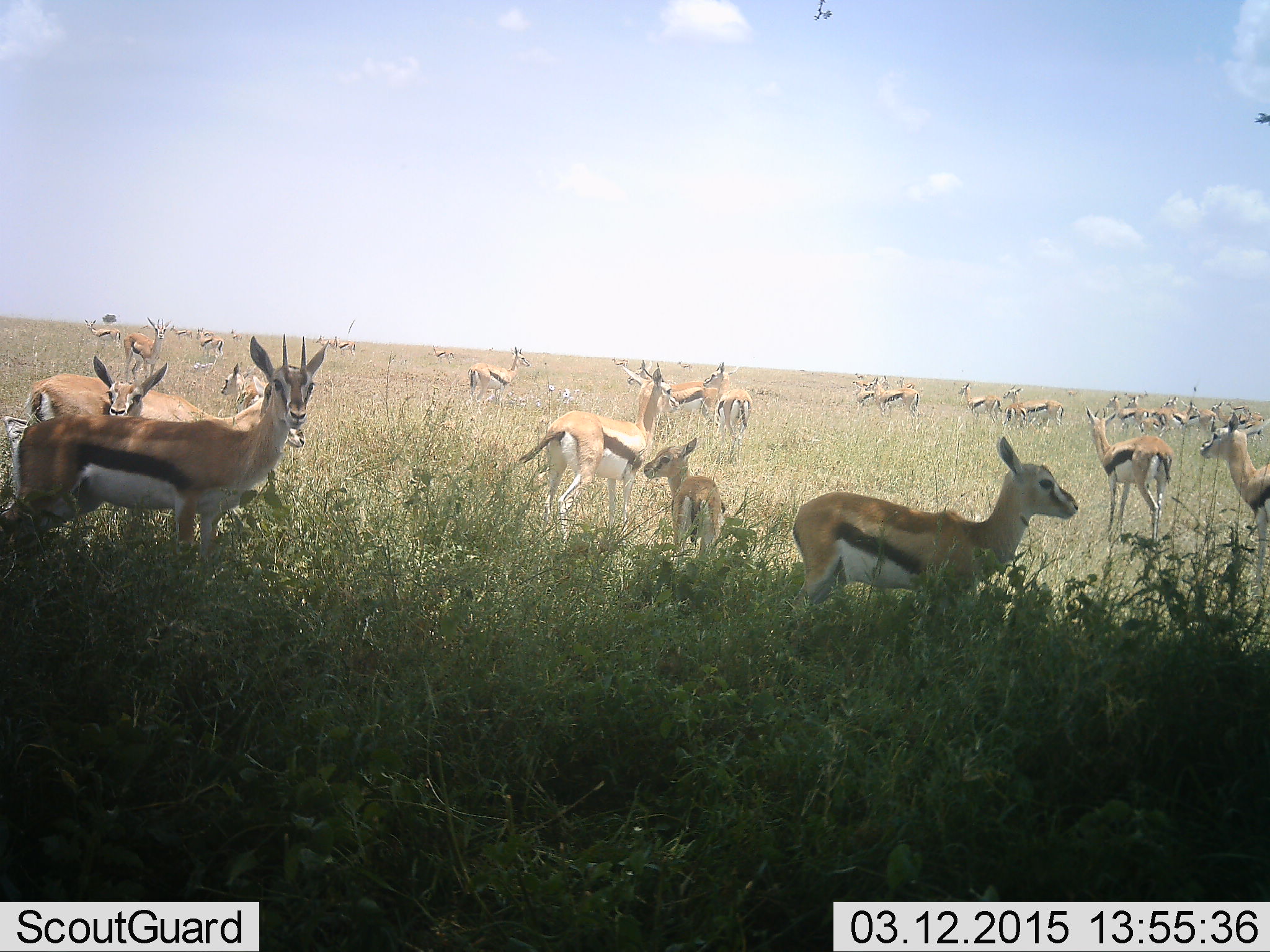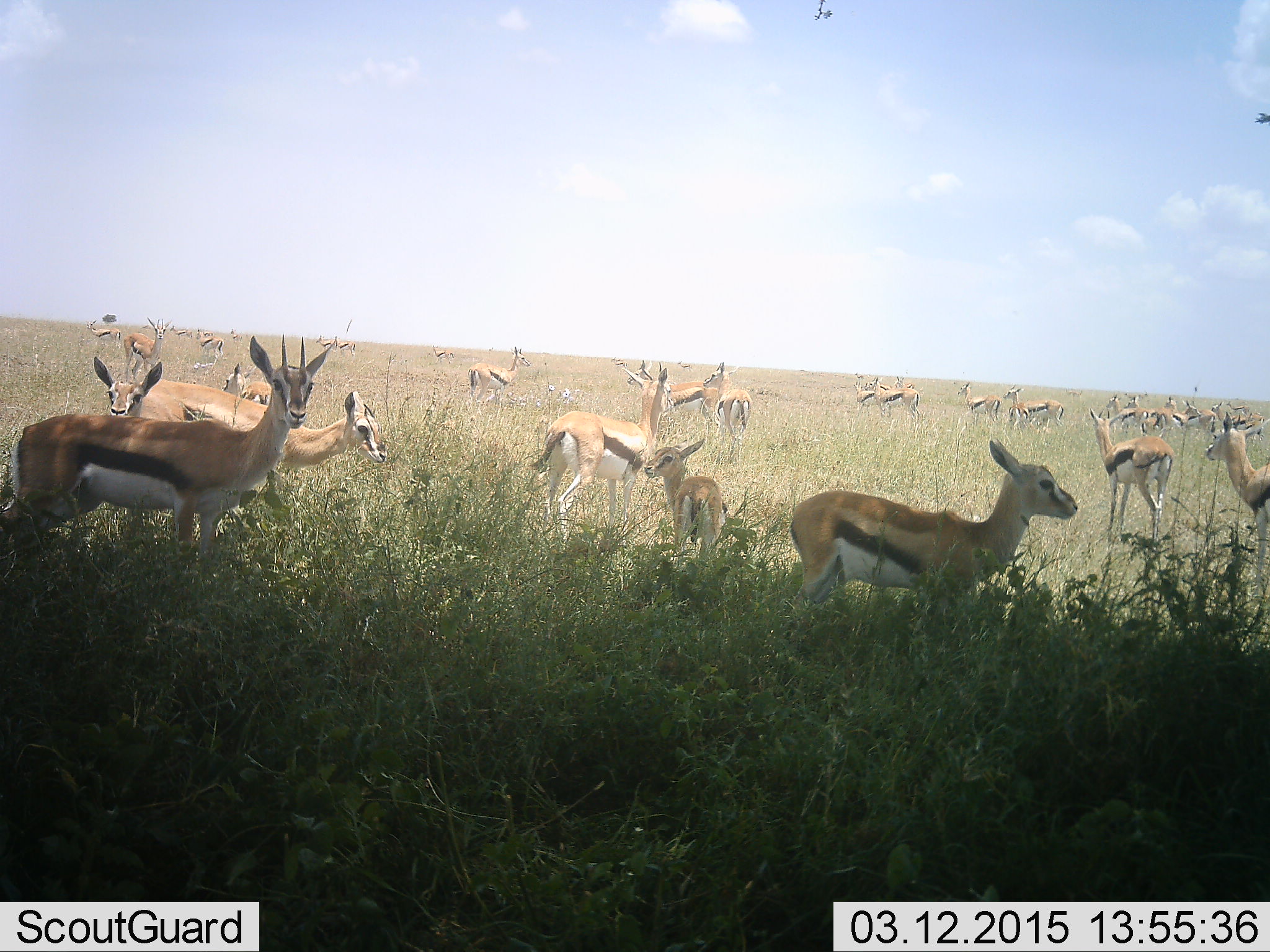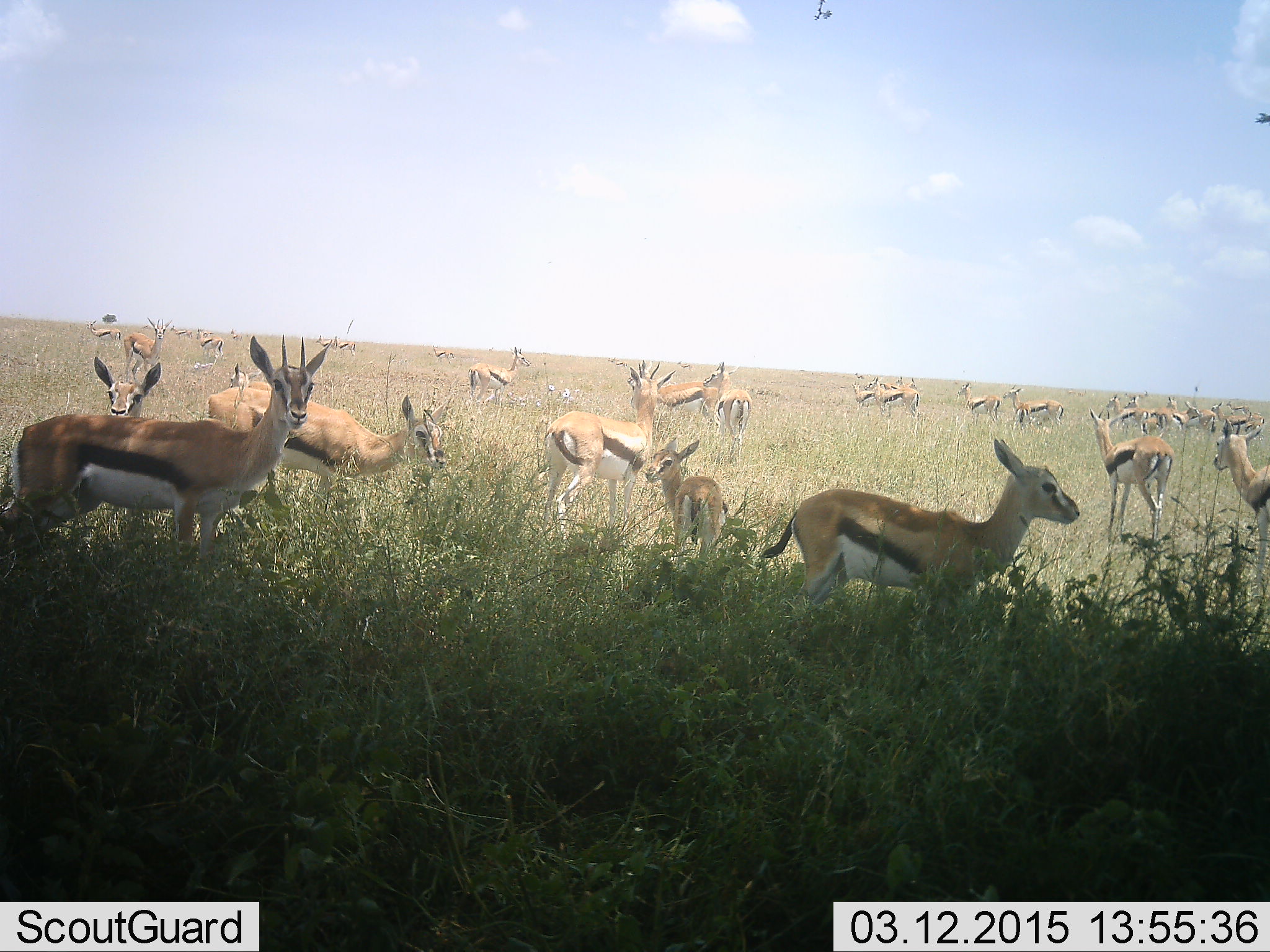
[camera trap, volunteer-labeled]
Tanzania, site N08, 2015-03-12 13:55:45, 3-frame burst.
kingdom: Animalia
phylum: Chordata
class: Mammalia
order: Artiodactyla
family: Bovidae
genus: Eudorcas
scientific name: Eudorcas thomsonii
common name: thomson's gazelle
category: gazellethomsons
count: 11-50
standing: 90%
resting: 0%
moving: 40%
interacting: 0%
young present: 40%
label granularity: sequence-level